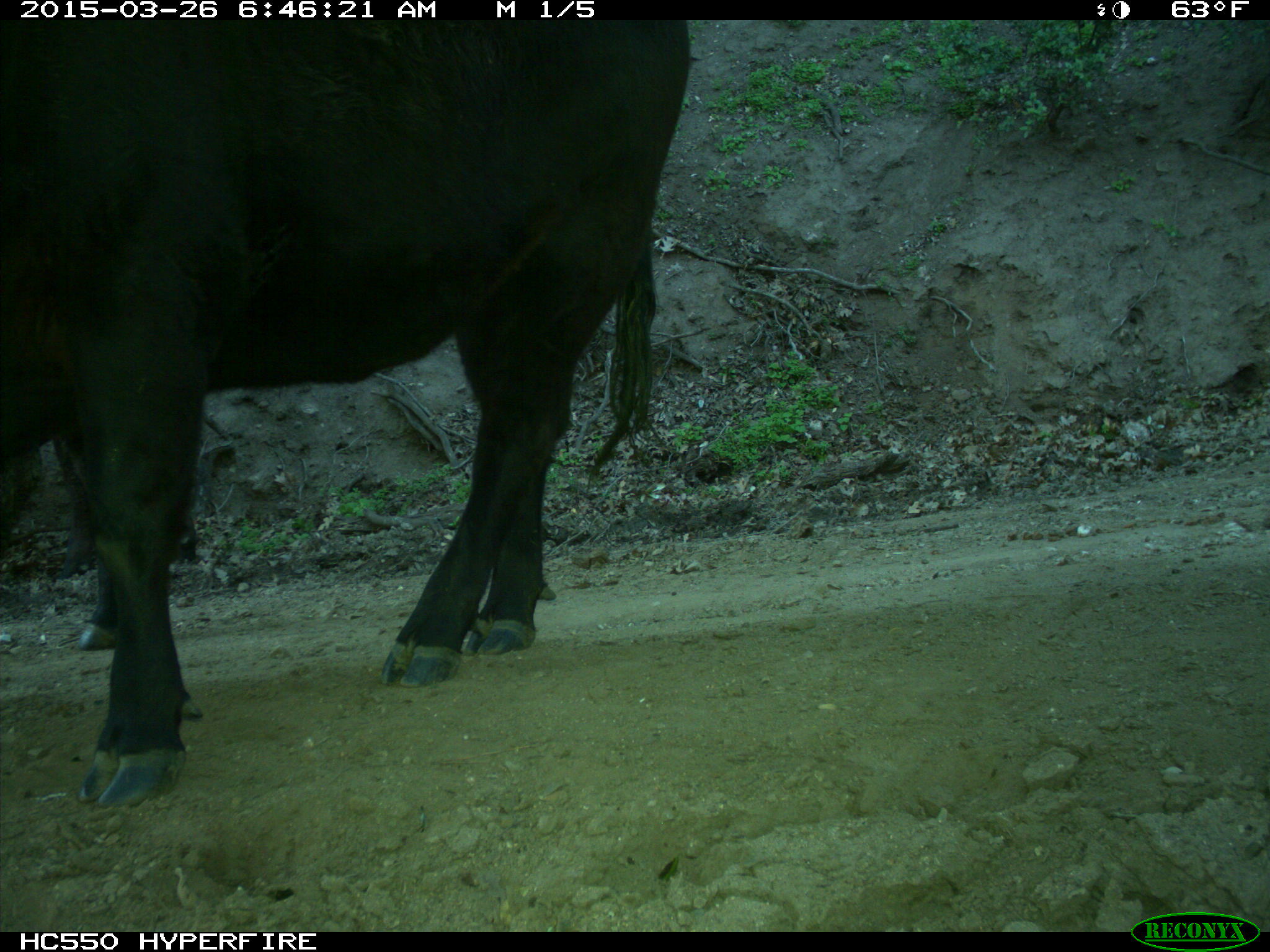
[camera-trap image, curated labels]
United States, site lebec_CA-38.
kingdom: Animalia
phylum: Chordata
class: Mammalia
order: Artiodactyla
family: Bovidae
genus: Bos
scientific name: Bos taurus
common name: domestic cow